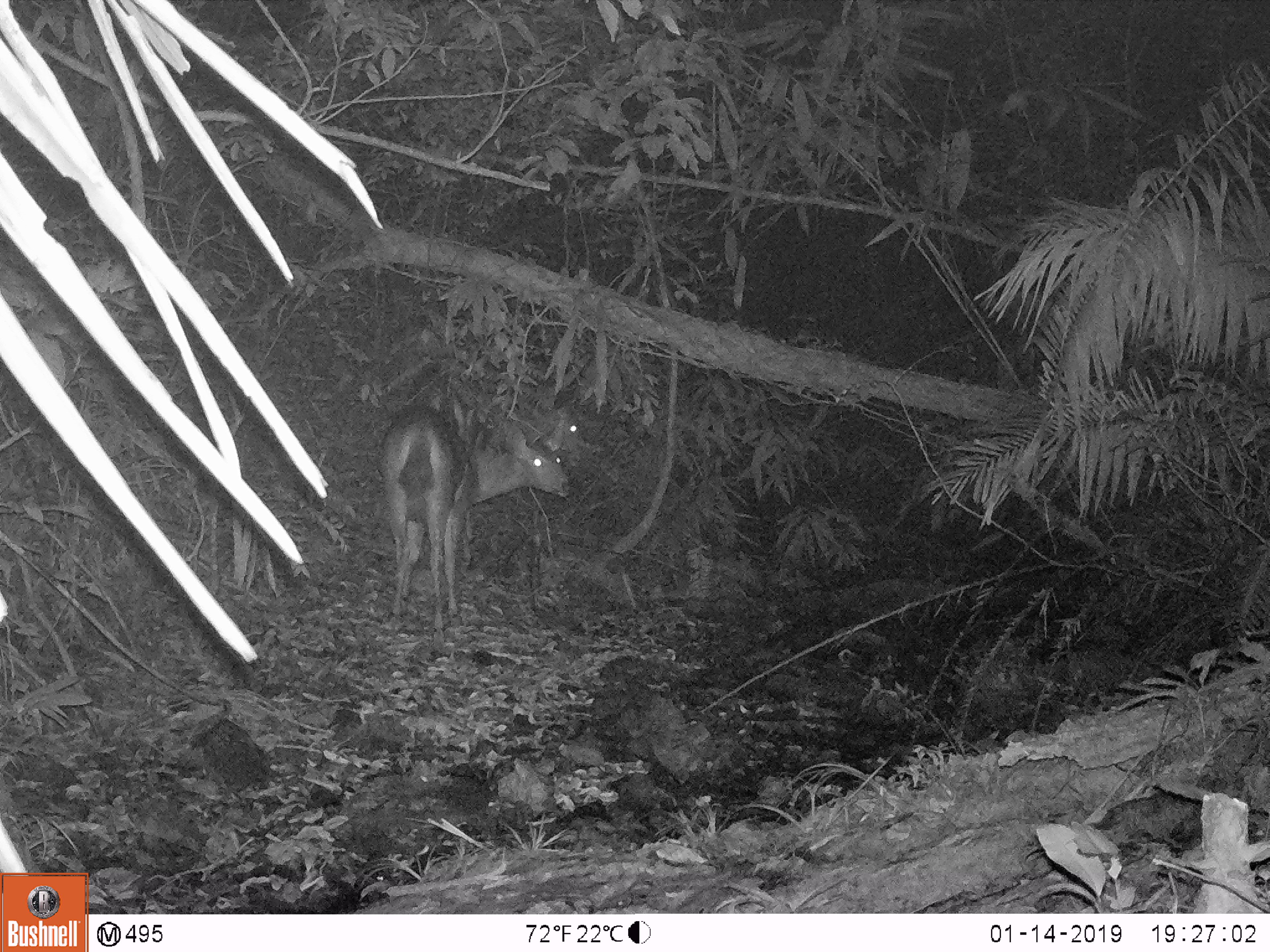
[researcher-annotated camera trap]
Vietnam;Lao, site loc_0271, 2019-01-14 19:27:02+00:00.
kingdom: Animalia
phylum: Chordata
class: Mammalia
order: Artiodactyla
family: Cervidae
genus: Rusa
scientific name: Rusa unicolor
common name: sambar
Sambar (Rusa unicolor). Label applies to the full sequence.